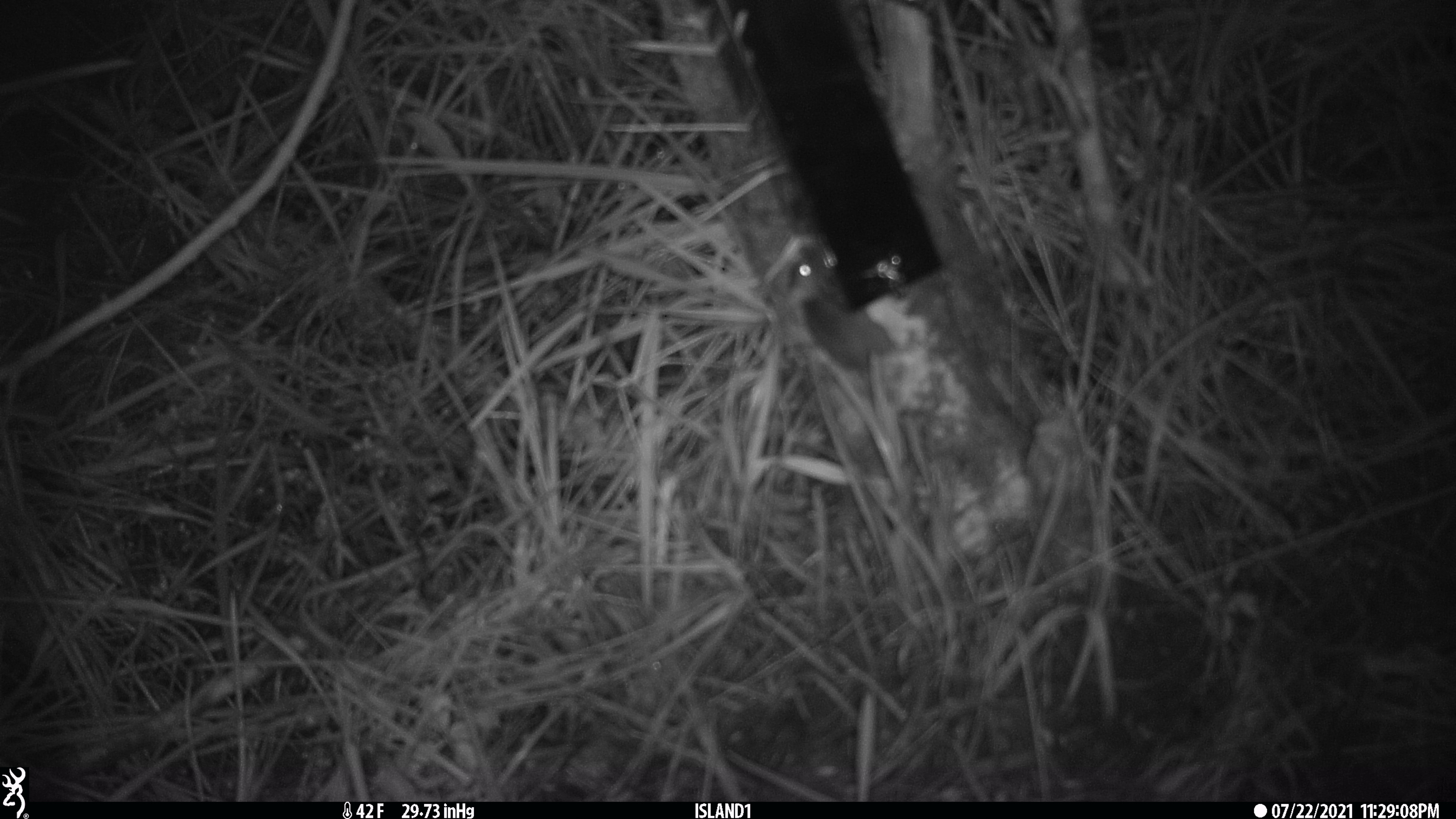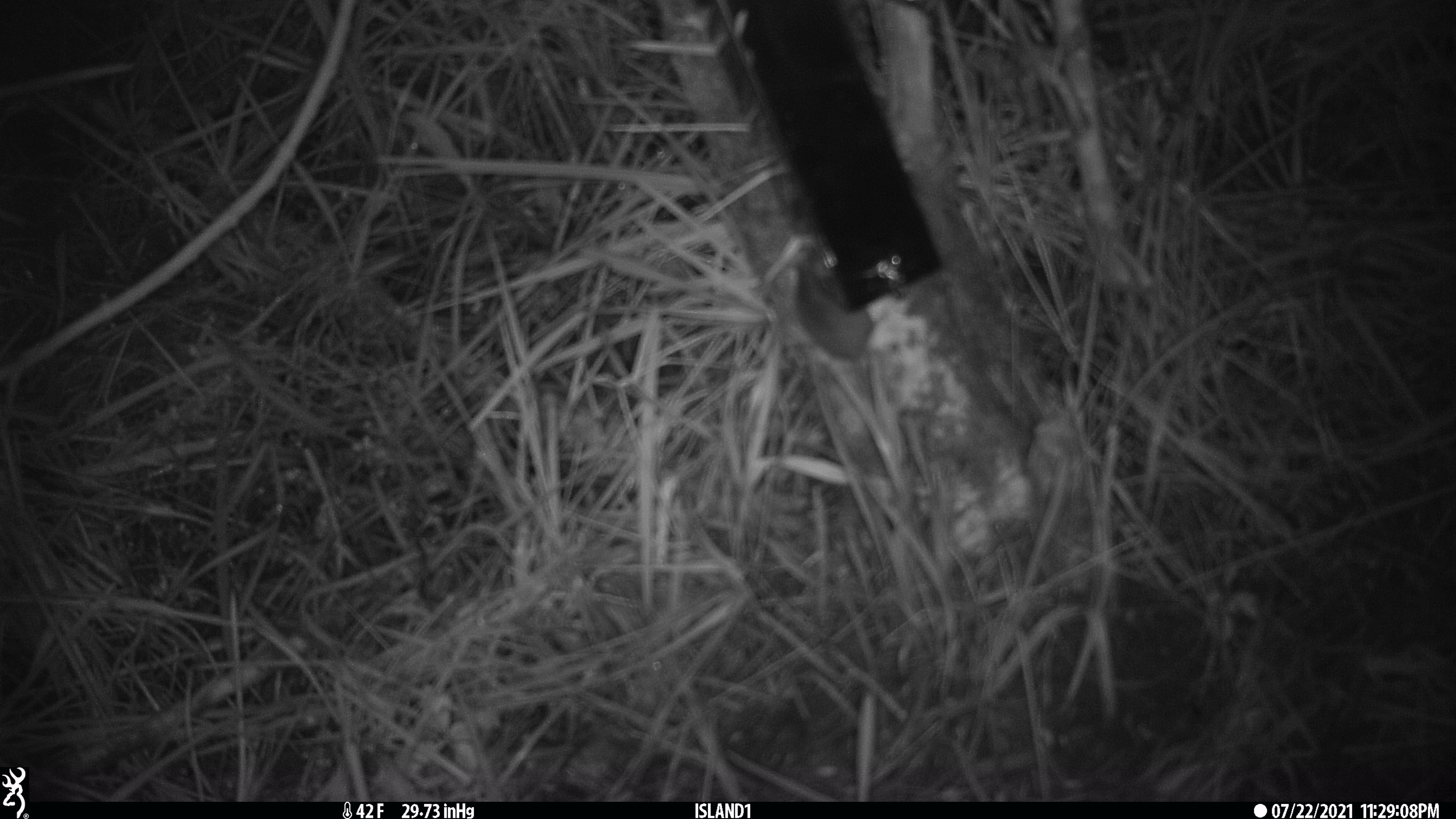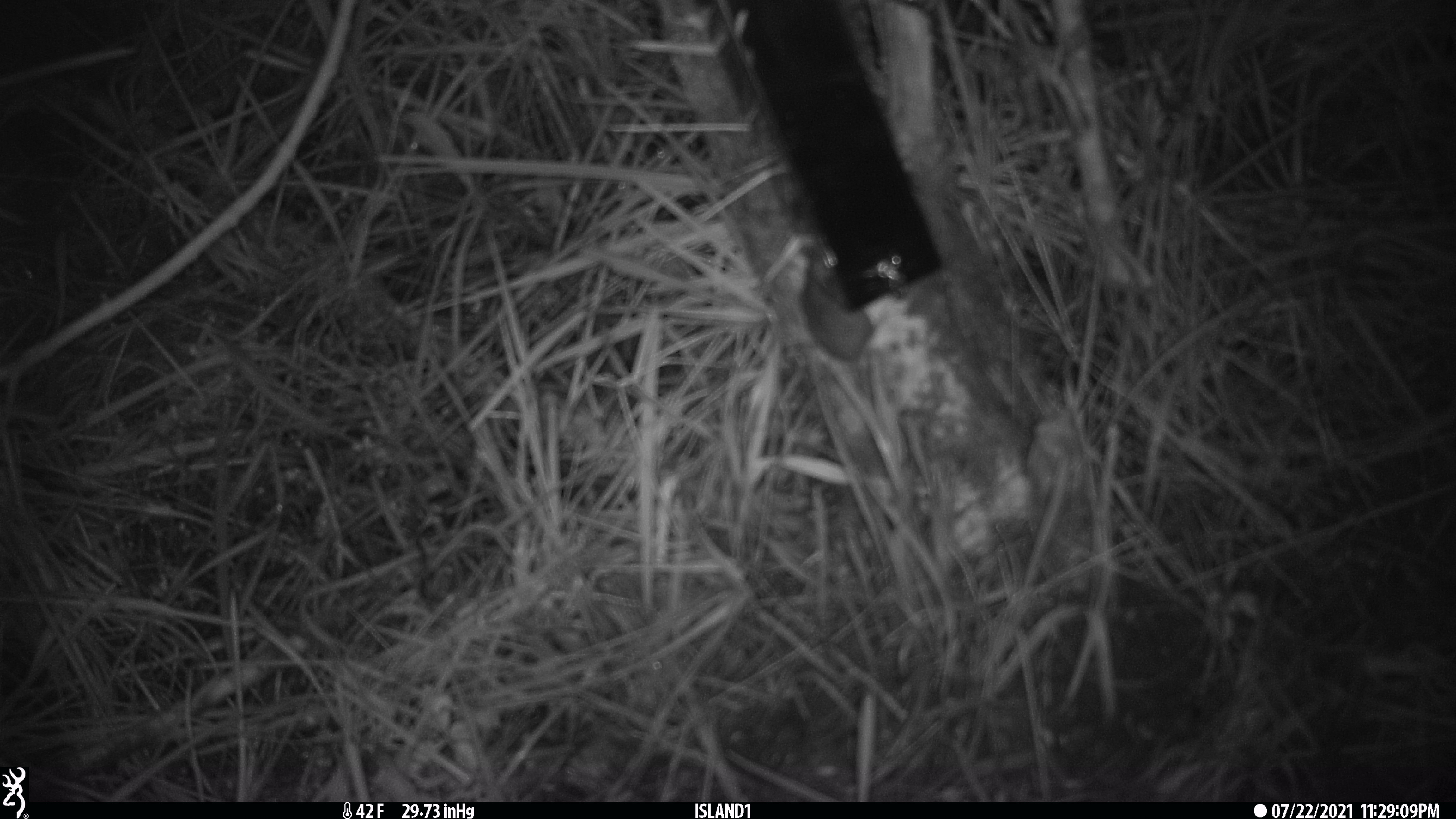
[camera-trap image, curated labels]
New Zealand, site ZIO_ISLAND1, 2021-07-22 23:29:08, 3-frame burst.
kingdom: Animalia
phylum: Chordata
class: Mammalia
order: Rodentia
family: Muridae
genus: Mus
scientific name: Mus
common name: mouse